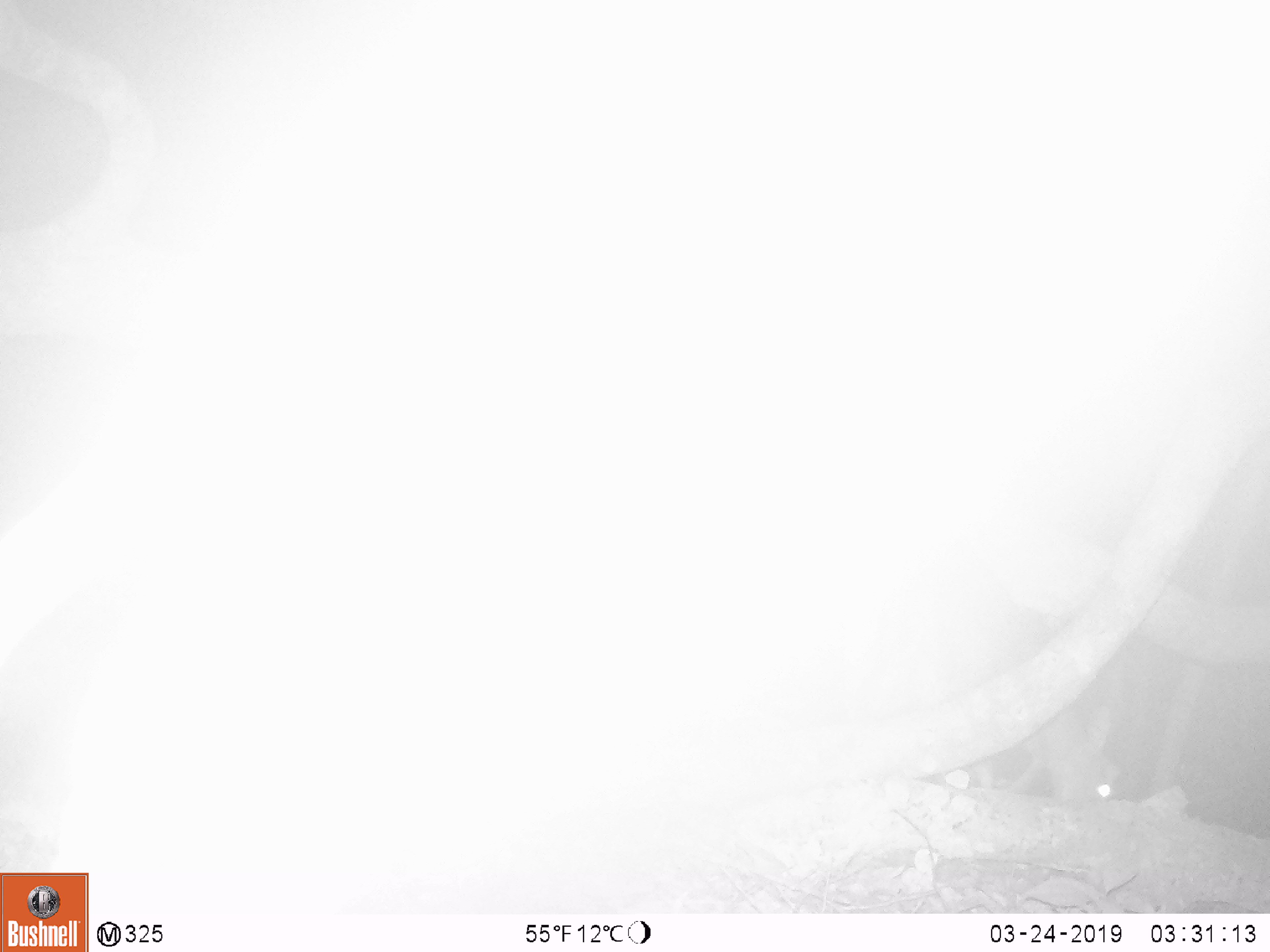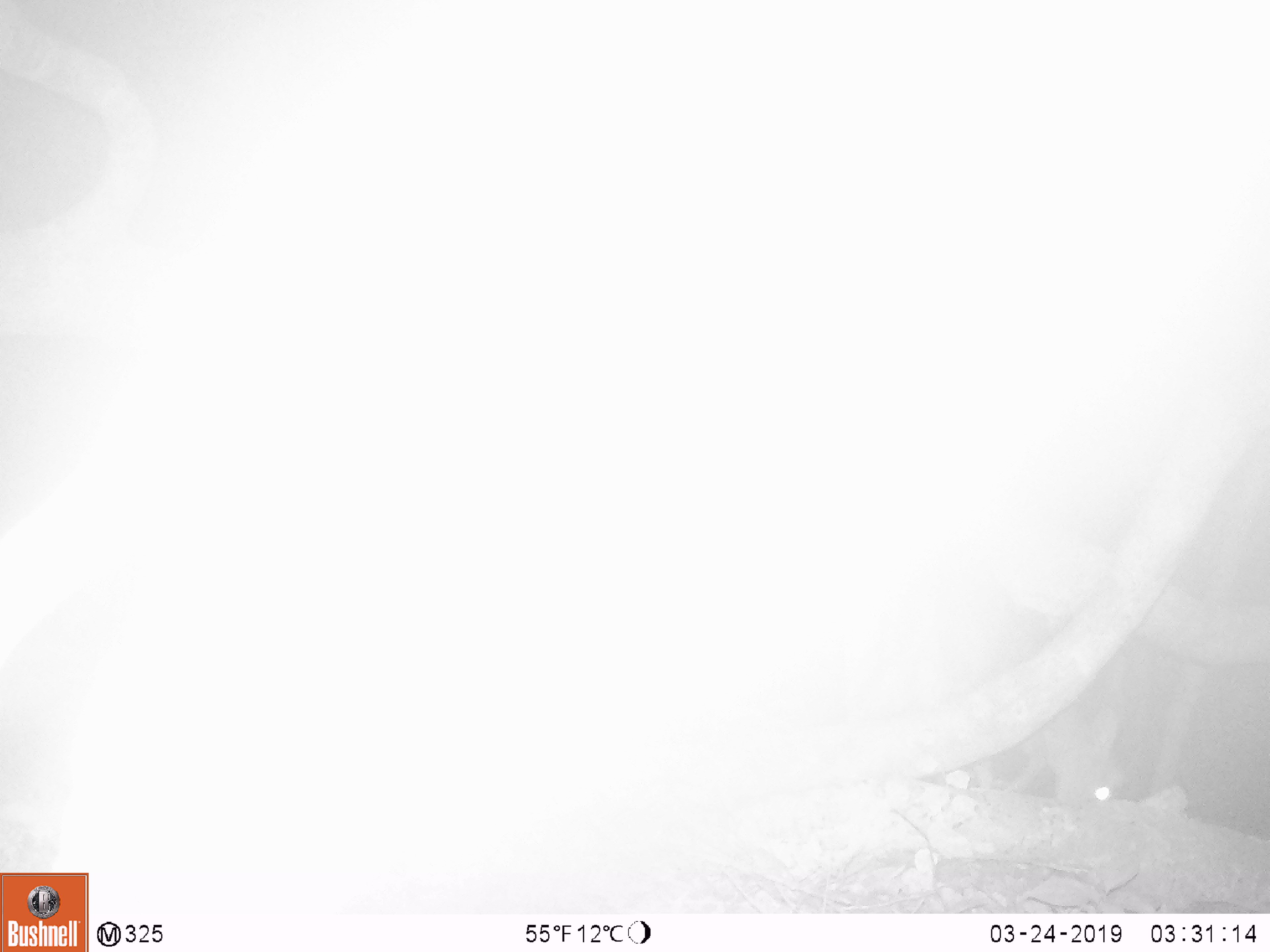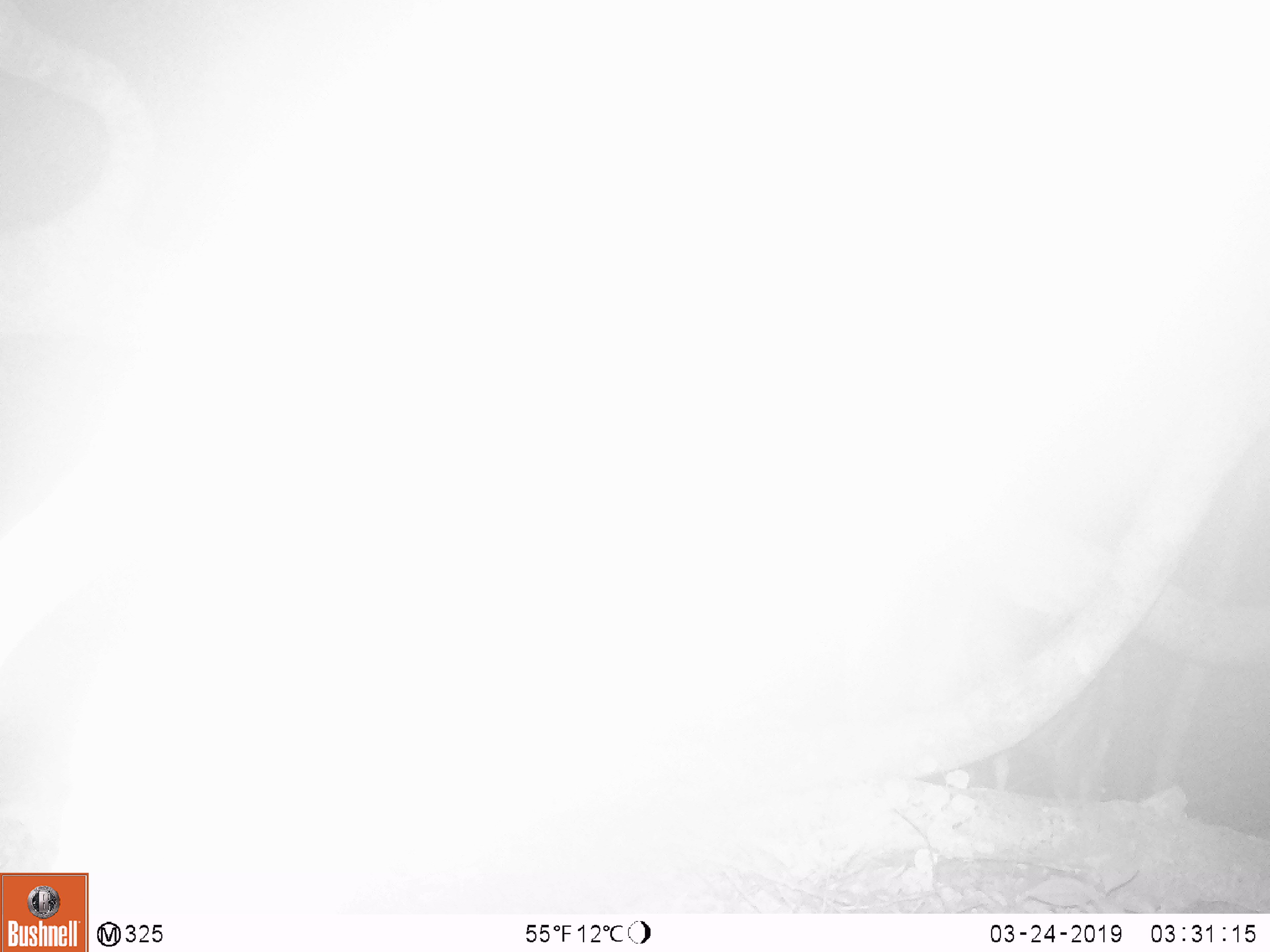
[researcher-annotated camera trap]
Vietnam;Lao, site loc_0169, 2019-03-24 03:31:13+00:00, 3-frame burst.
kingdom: Animalia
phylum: Chordata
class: Mammalia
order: Artiodactyla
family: Cervidae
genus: Muntiacus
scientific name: Muntiacus rooseveltorum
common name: roosevelt's muntjac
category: roosevelts muntjac group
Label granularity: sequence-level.